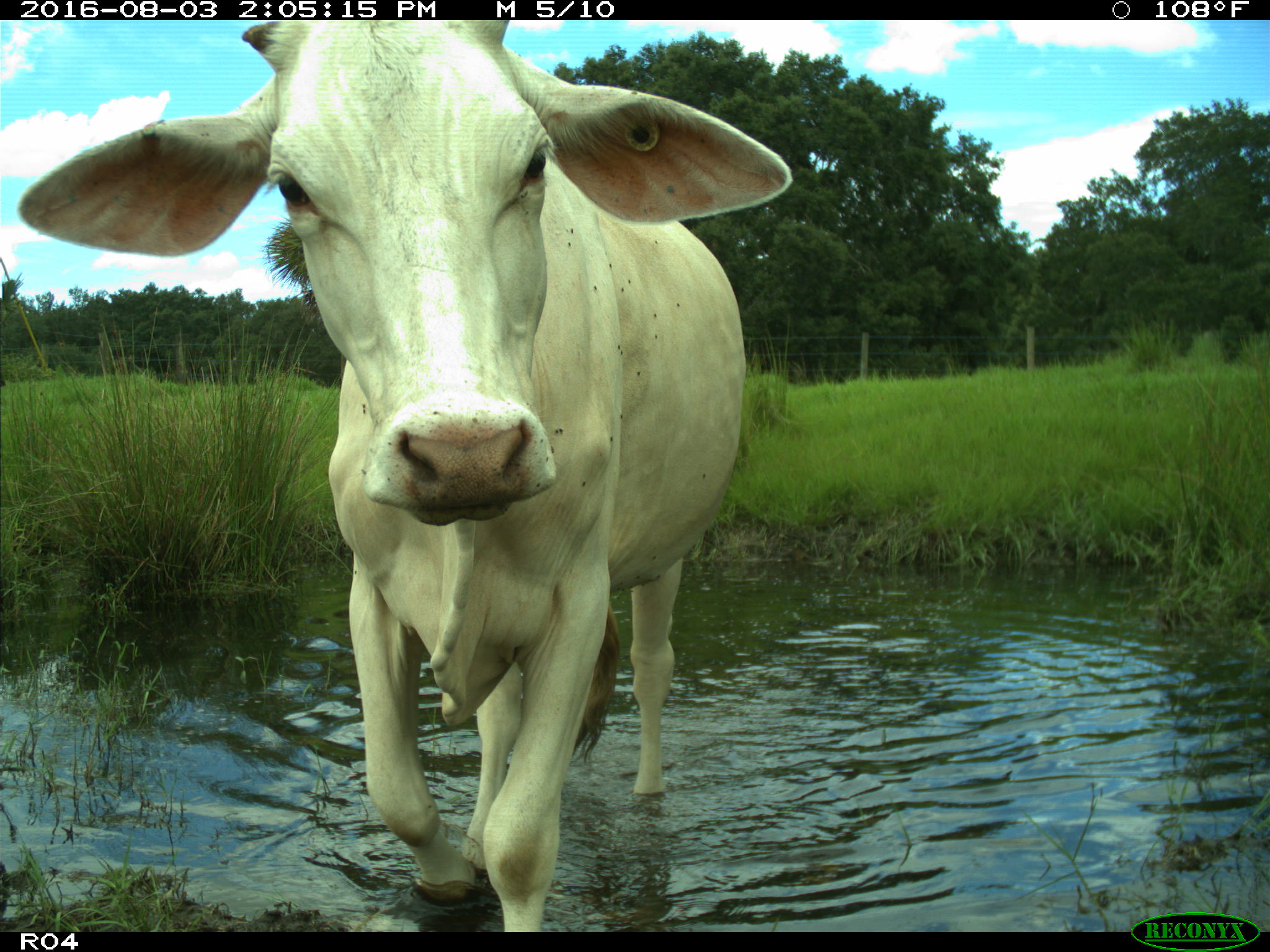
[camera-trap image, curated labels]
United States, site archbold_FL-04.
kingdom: Animalia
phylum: Chordata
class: Mammalia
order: Artiodactyla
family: Bovidae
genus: Bos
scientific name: Bos taurus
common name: domestic cow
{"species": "Bos taurus (domestic cow)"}